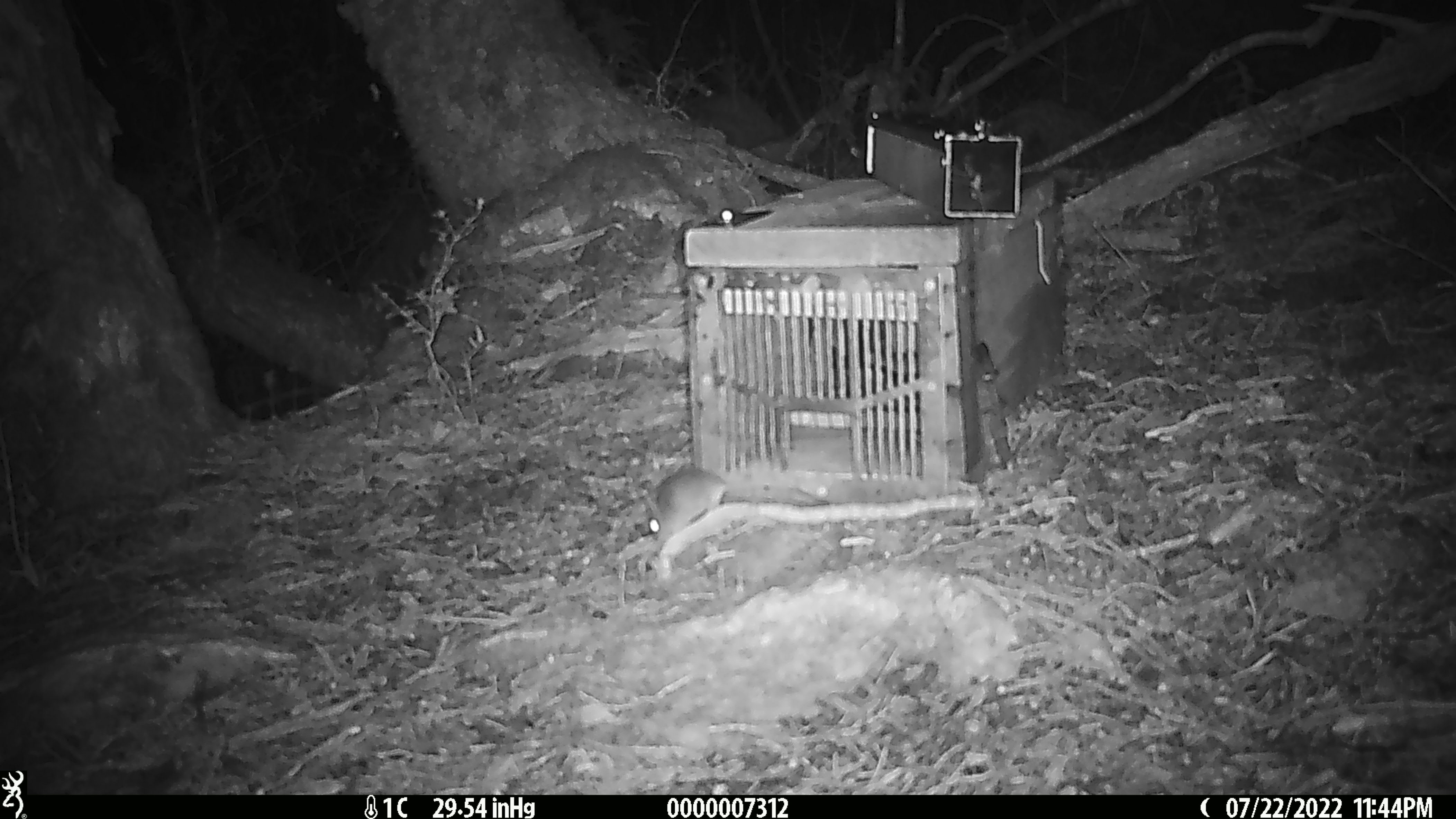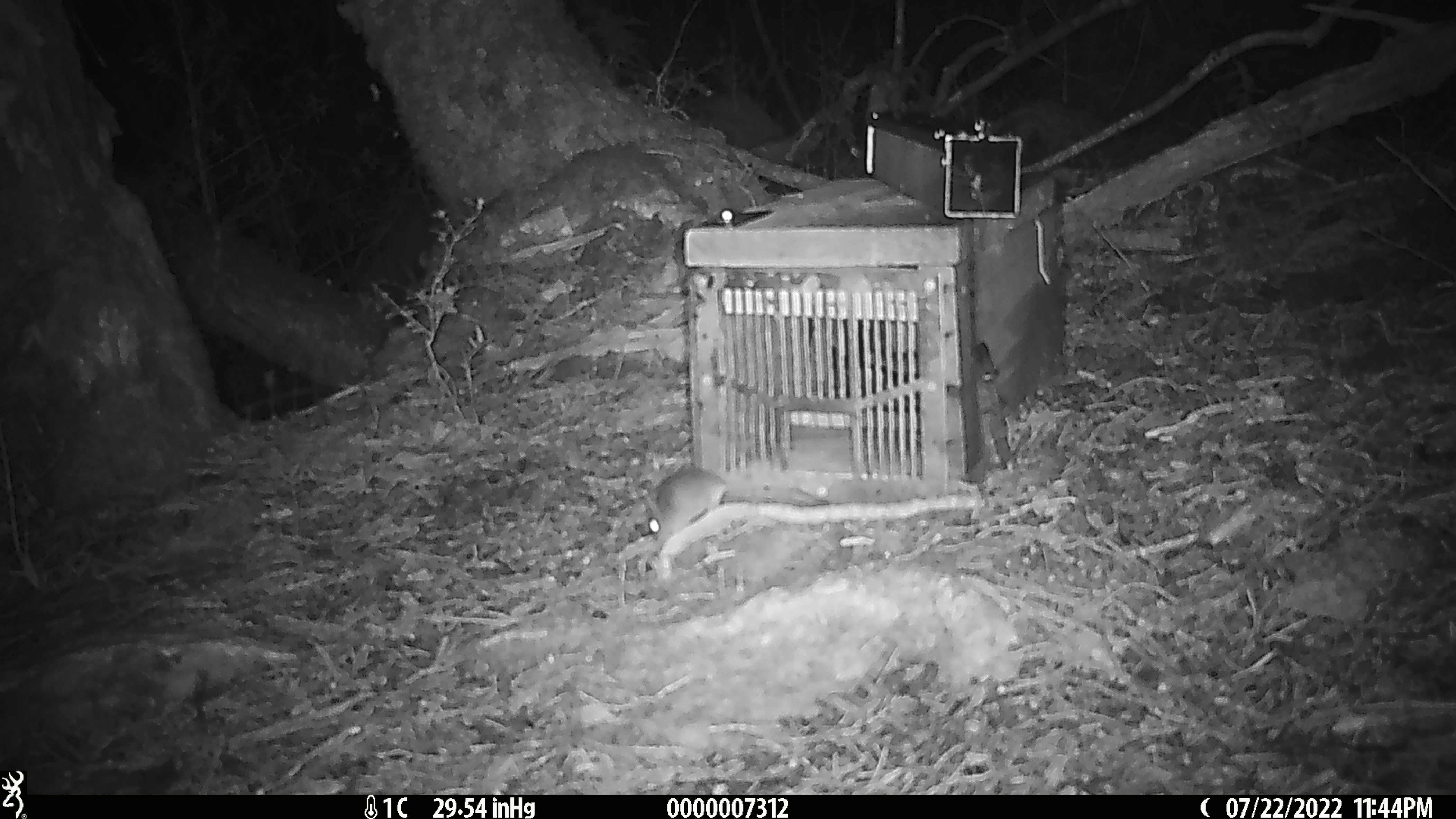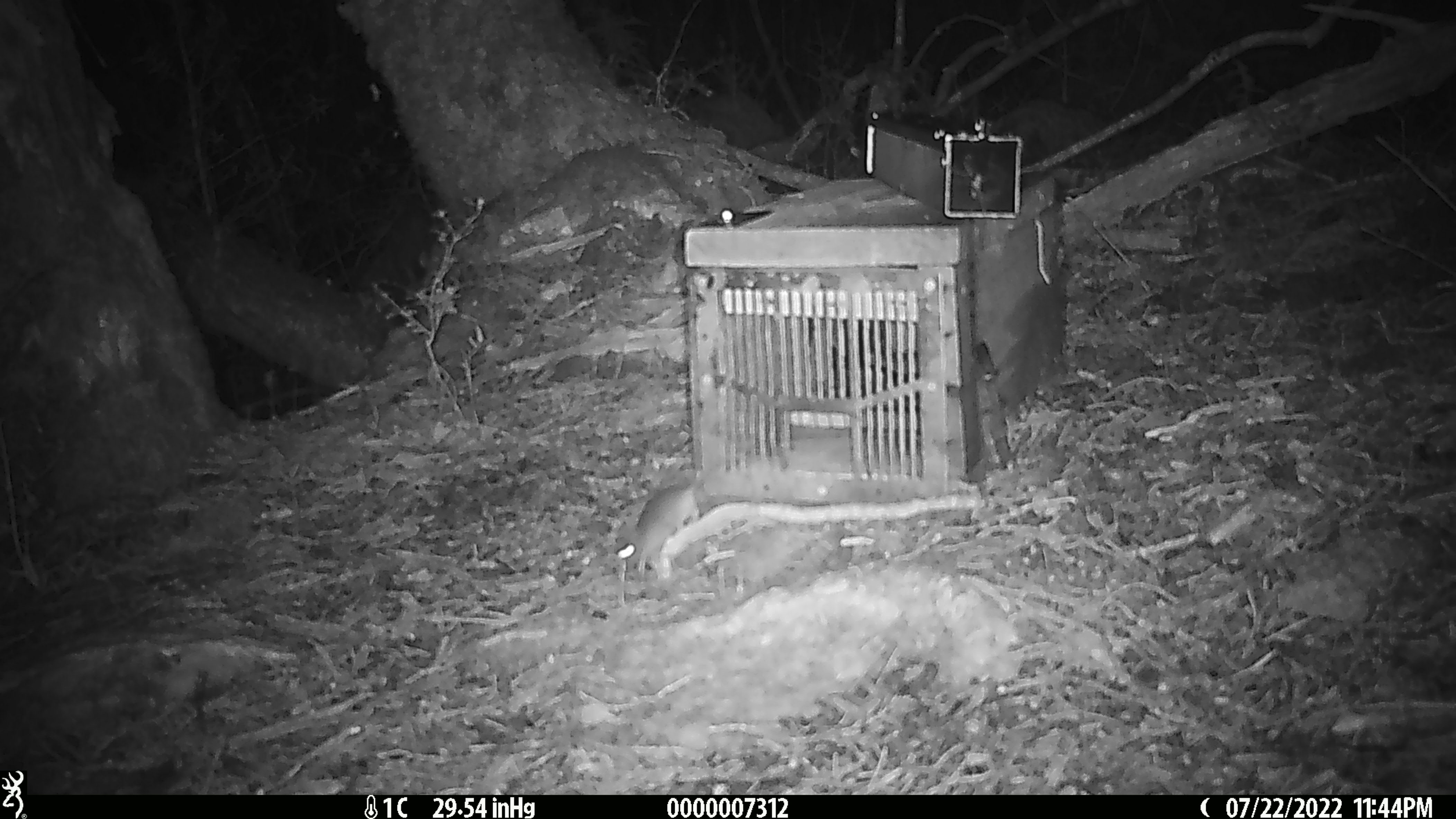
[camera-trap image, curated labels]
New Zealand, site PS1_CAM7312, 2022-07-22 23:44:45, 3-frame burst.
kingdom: Animalia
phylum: Chordata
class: Mammalia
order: Rodentia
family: Muridae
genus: Mus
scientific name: Mus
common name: mouse